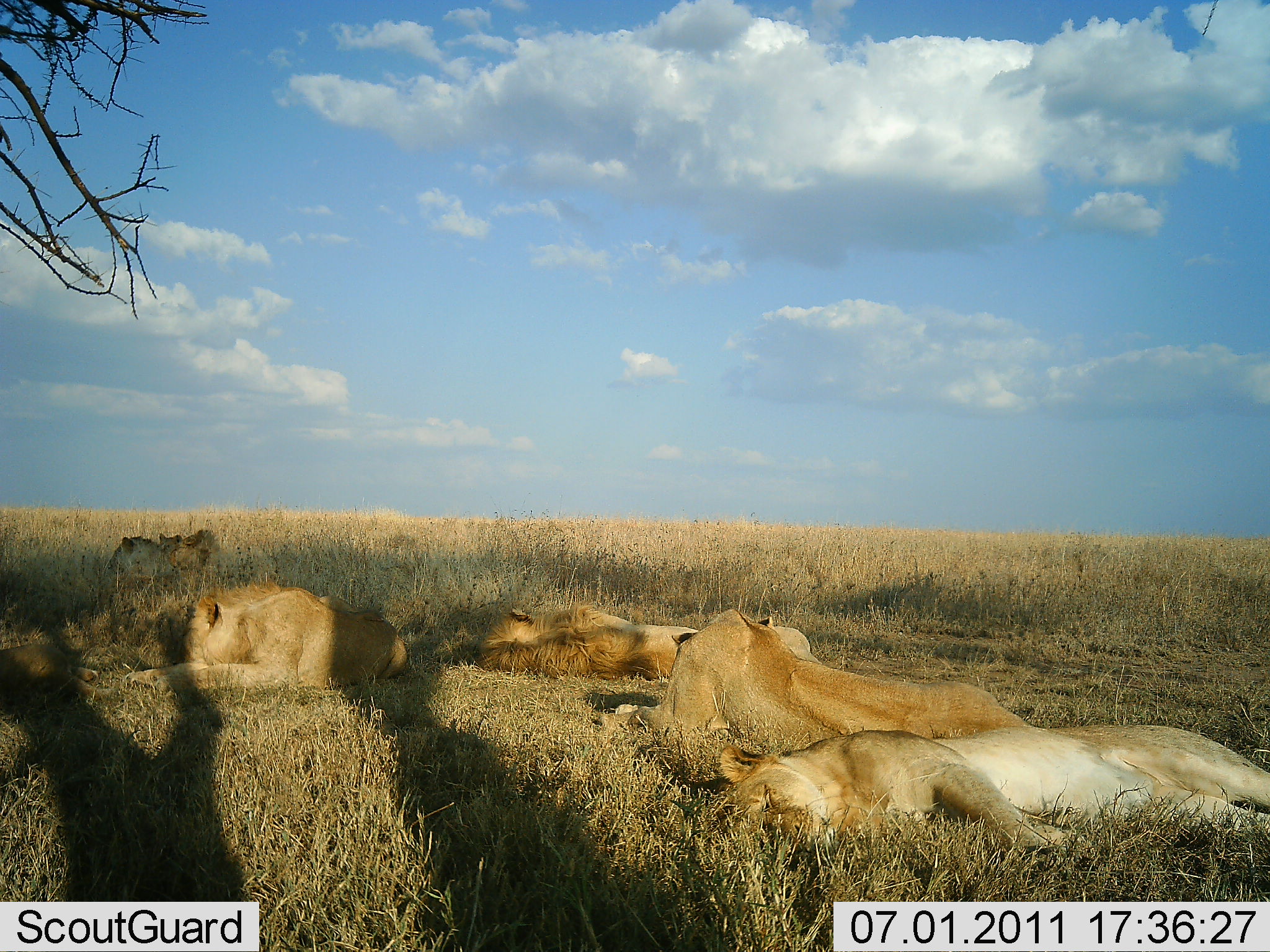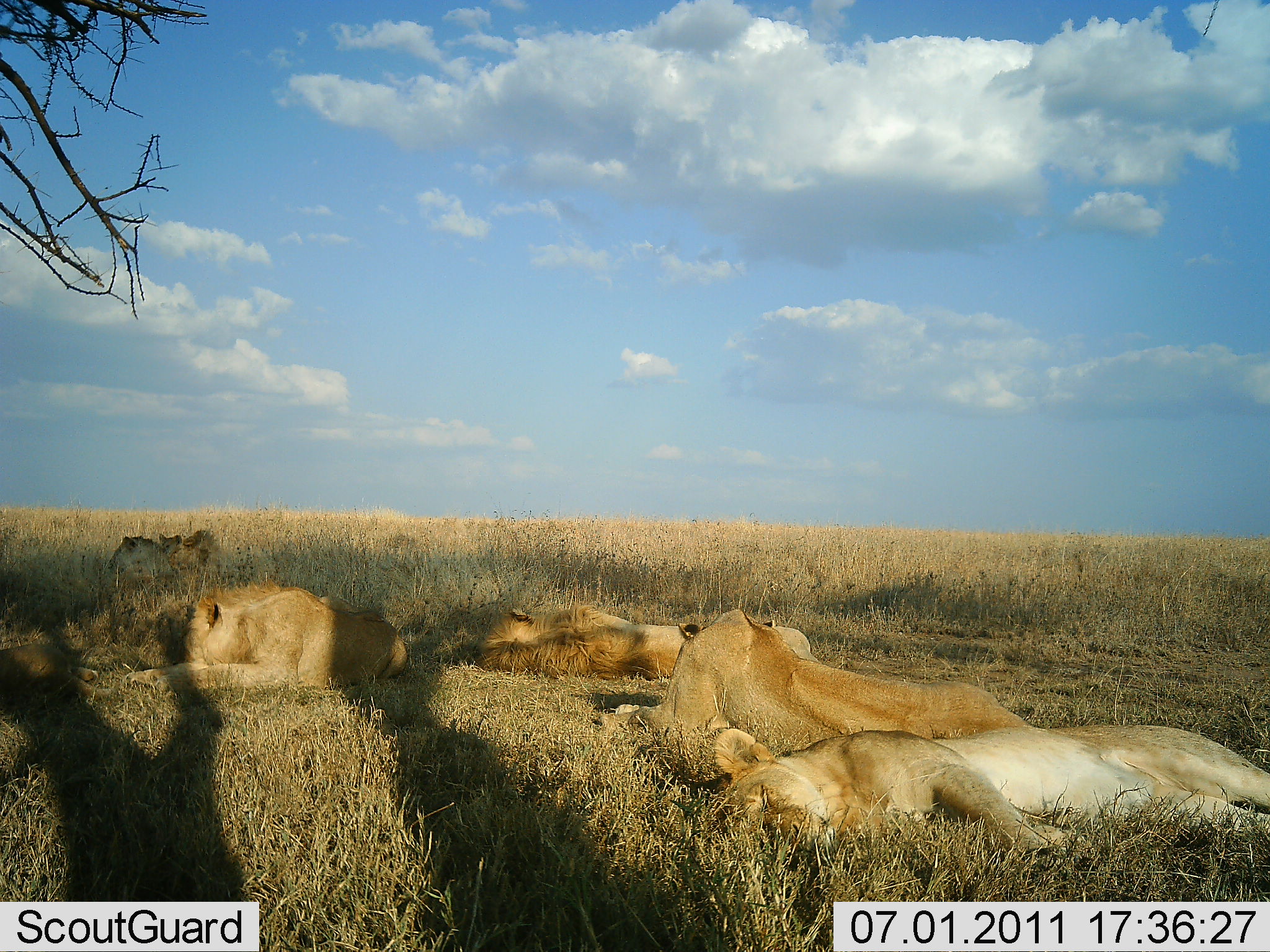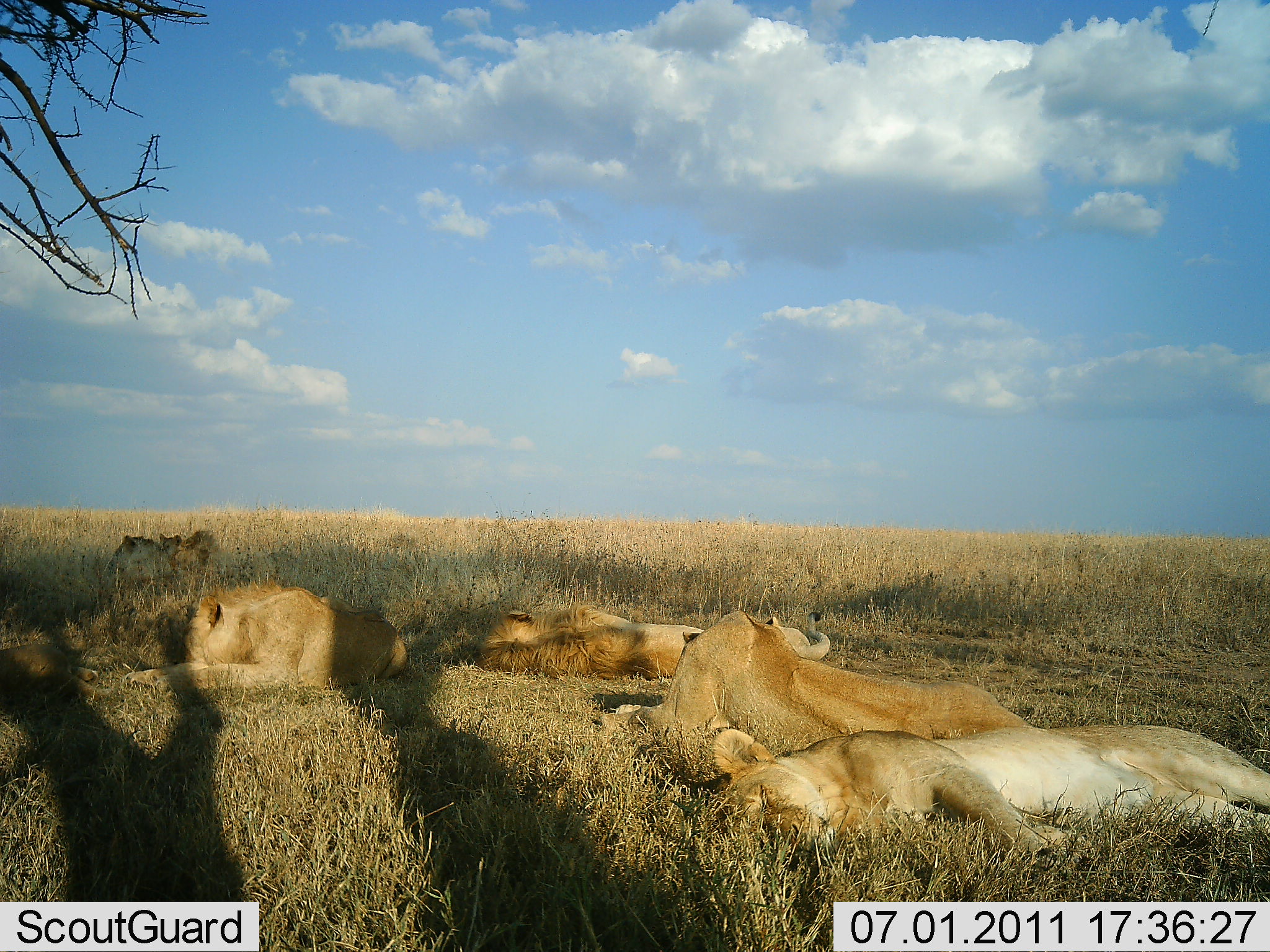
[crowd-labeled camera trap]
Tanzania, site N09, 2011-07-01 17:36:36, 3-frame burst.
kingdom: Animalia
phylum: Chordata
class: Mammalia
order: Carnivora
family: Felidae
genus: Panthera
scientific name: Panthera leo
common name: lion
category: lionfemale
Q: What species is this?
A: Lionfemale (lion) (Panthera leo).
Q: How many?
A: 4.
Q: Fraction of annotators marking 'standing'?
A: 0%.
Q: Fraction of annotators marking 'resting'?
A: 100%.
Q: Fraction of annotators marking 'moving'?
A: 0%.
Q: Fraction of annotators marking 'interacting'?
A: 0%.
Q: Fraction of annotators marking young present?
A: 6%.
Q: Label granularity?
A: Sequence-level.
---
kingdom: Animalia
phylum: Chordata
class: Mammalia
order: Carnivora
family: Felidae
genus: Panthera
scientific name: Panthera leo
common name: lion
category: lionmale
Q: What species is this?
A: Lionmale (lion) (Panthera leo).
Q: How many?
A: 1.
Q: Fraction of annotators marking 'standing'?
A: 0%.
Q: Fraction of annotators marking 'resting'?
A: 100%.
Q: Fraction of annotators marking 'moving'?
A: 0%.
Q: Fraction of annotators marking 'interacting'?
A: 0%.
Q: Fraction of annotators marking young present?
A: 0%.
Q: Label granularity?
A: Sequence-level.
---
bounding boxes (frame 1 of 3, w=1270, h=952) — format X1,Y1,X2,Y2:
animal: 716,719,1269,868; 711,726,1270,873; 593,610,1031,789; 594,607,1062,761; 475,601,822,702; 120,587,413,702; 124,582,408,699; 473,599,824,674; 0,640,110,723; 0,645,110,700; 154,527,238,584; 106,538,185,586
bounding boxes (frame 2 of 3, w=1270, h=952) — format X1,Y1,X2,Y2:
animal: 699,723,1270,870; 716,719,1269,868; 593,610,1031,789; 597,608,1037,760; 122,580,408,701; 120,587,413,702; 477,608,836,683; 473,599,824,674; 0,640,110,723; 0,644,107,700; 154,527,238,584; 106,538,185,586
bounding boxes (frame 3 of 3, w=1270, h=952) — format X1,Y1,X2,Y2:
animal: 716,719,1269,868; 717,726,1270,874; 600,609,1040,789; 593,610,1031,789; 120,587,413,702; 121,581,407,698; 477,606,830,690; 473,599,824,674; 0,640,110,723; 0,639,104,697; 154,527,238,584; 106,538,185,586